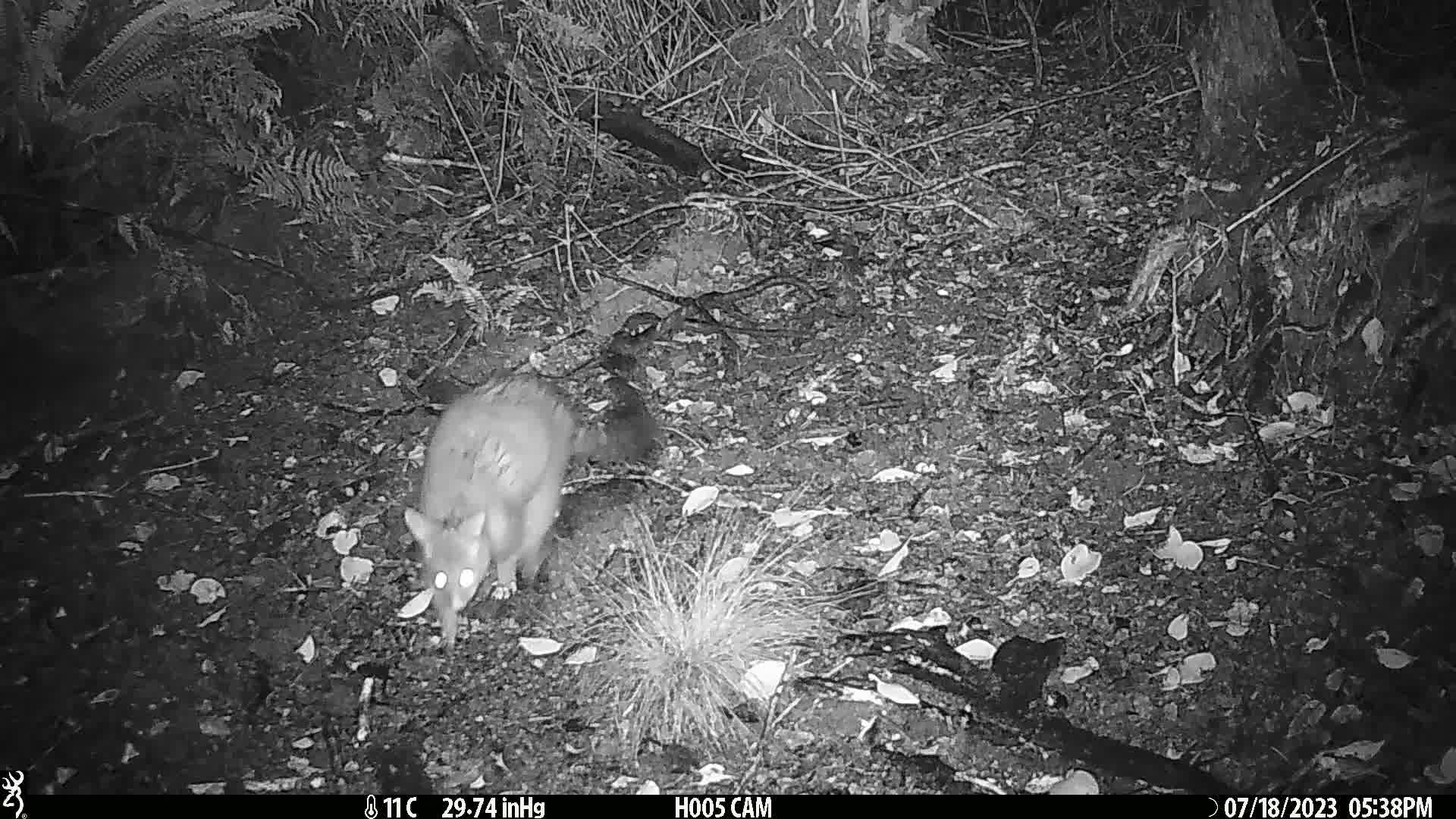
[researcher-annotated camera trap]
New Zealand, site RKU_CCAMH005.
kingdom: Animalia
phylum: Chordata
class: Mammalia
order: Diprotodontia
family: Phalangeridae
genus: Trichosurus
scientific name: Trichosurus vulpecula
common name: common brushtail possum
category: possum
Possum (common brushtail possum) (Trichosurus vulpecula).